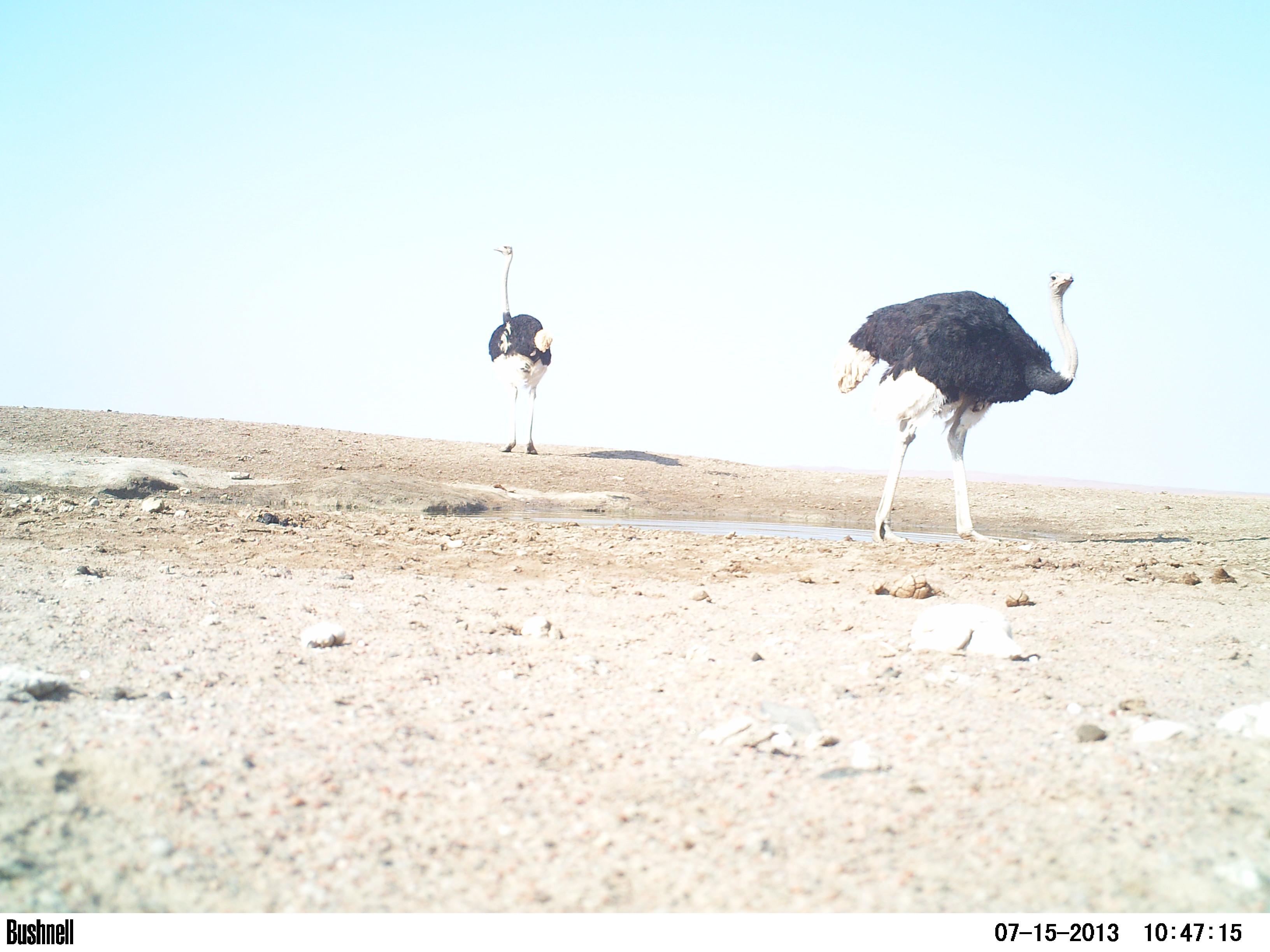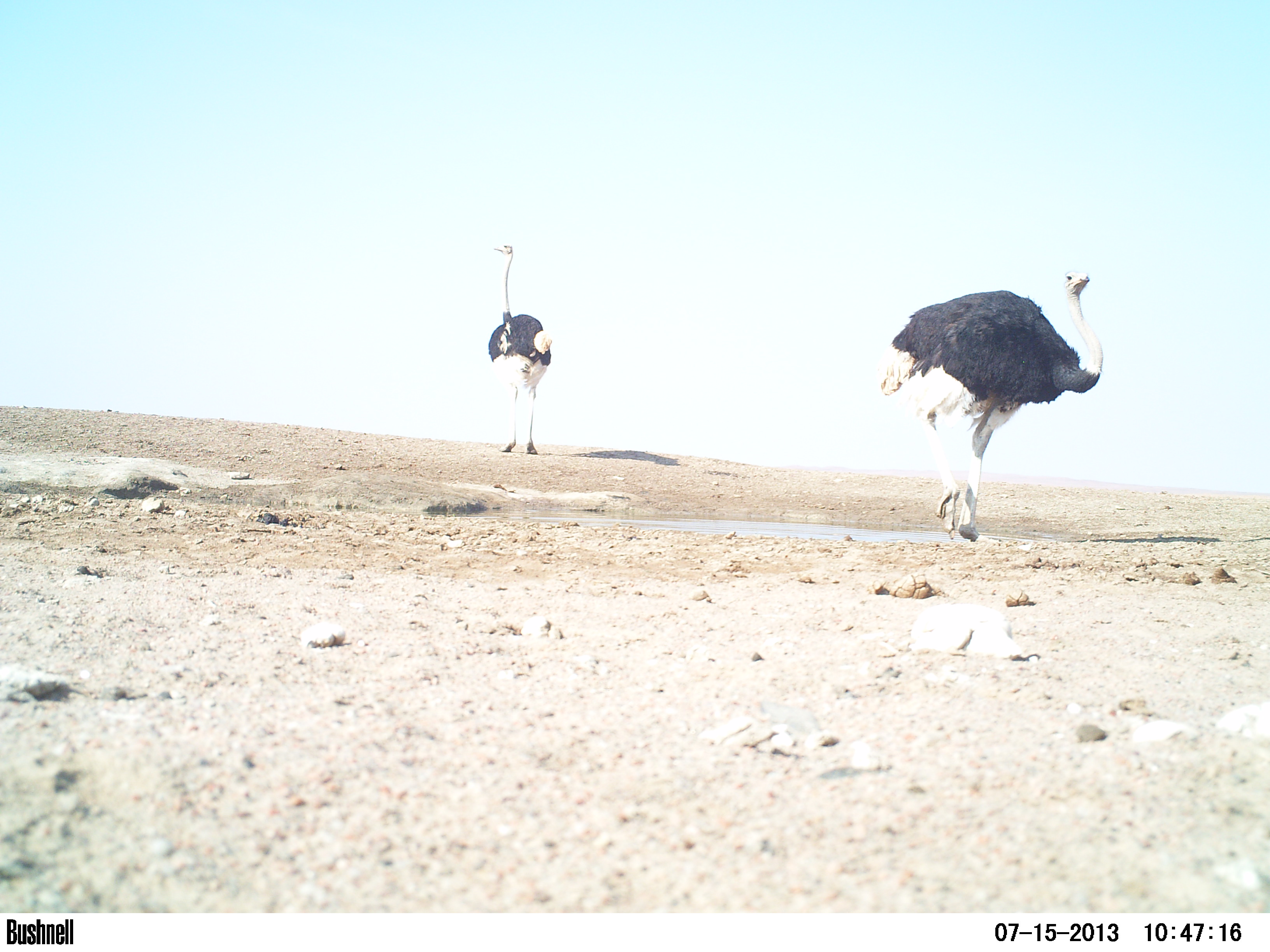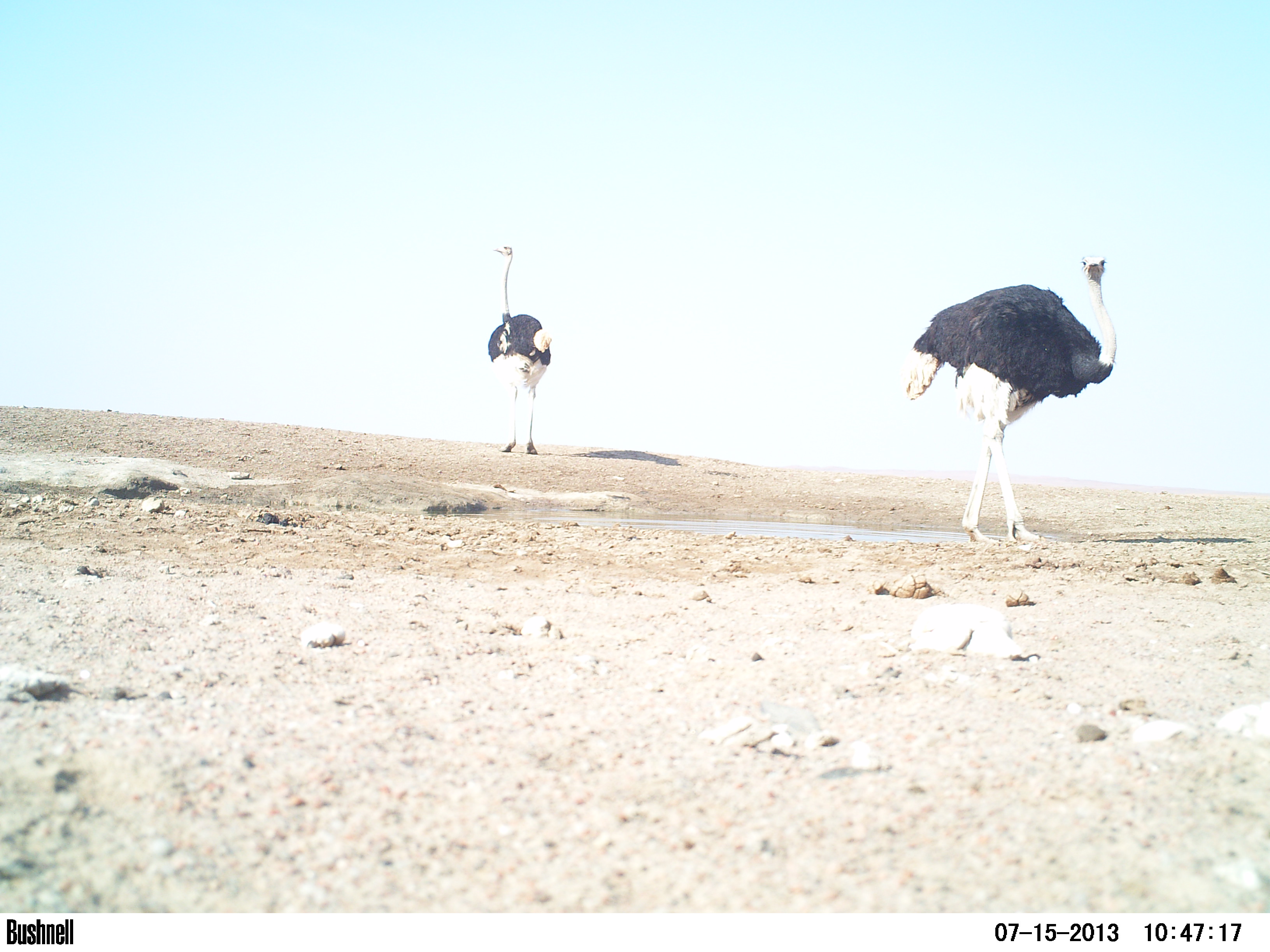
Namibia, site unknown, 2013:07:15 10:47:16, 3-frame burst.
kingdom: Animalia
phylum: Chordata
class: Aves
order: Struthioniformes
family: Struthionidae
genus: Struthio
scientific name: Struthio camelus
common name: common ostrich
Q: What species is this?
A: Struthio camelus (common ostrich).